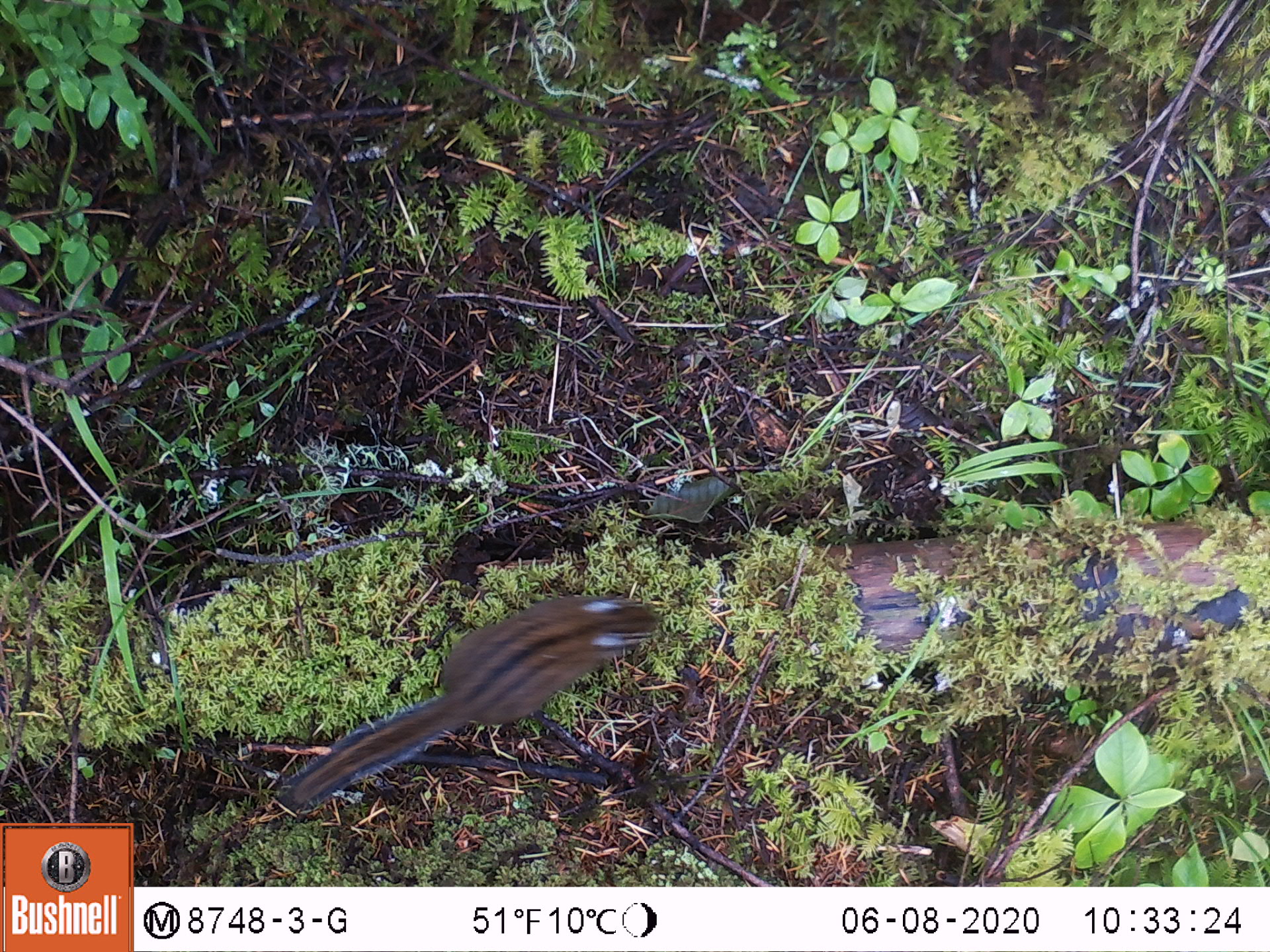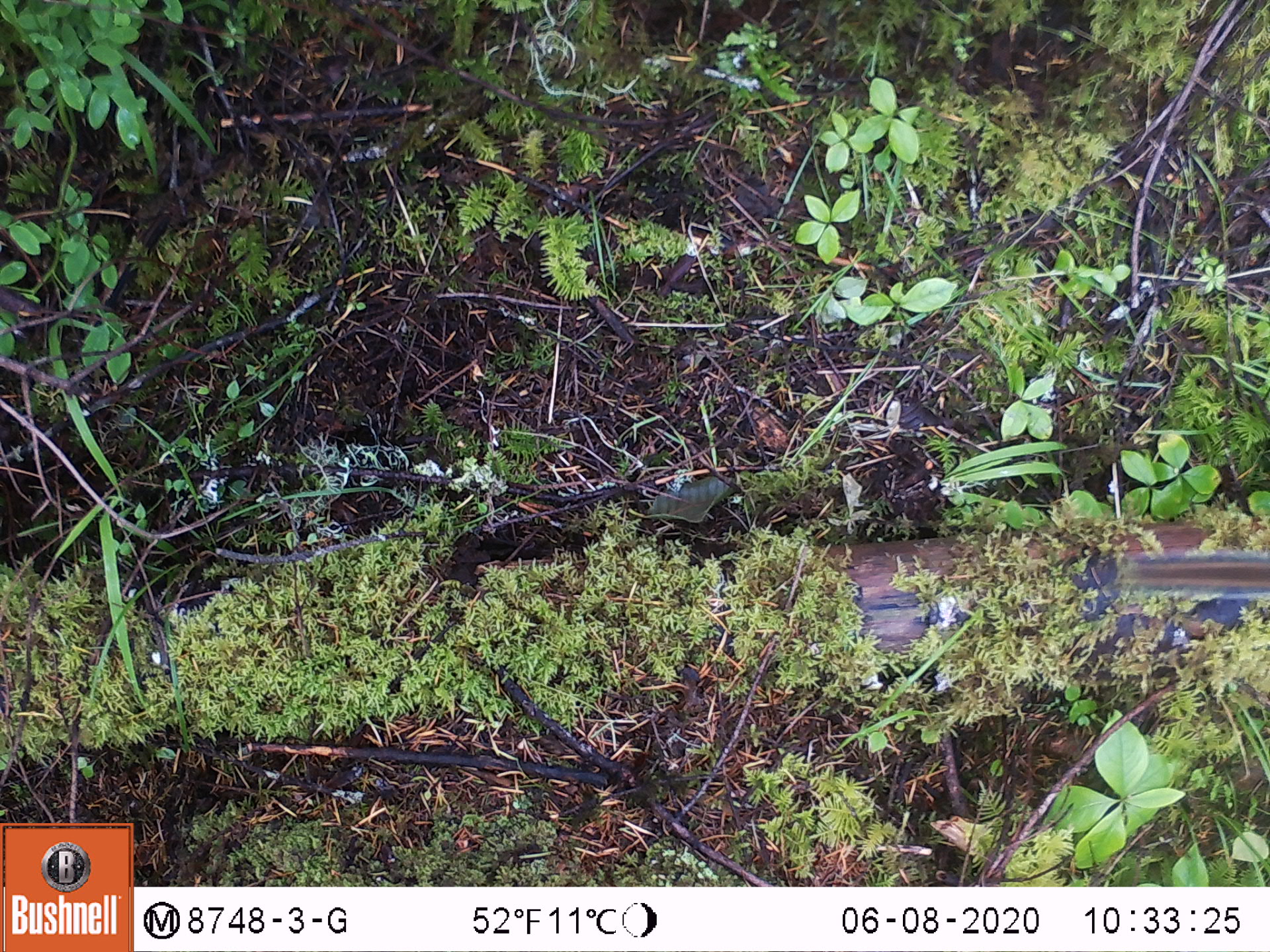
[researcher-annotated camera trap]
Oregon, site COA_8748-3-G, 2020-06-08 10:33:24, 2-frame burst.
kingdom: Animalia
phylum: Chordata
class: Mammalia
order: Rodentia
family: Sciuridae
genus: Neotamias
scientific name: Neotamias townsendii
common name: townsend's chipmunk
Townsend's chipmunk (Neotamias townsendii).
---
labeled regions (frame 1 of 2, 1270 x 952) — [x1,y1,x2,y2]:
townsend's chipmunk: [281,584,667,820]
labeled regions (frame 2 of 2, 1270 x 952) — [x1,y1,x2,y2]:
townsend's chipmunk: [1107,543,1264,607]